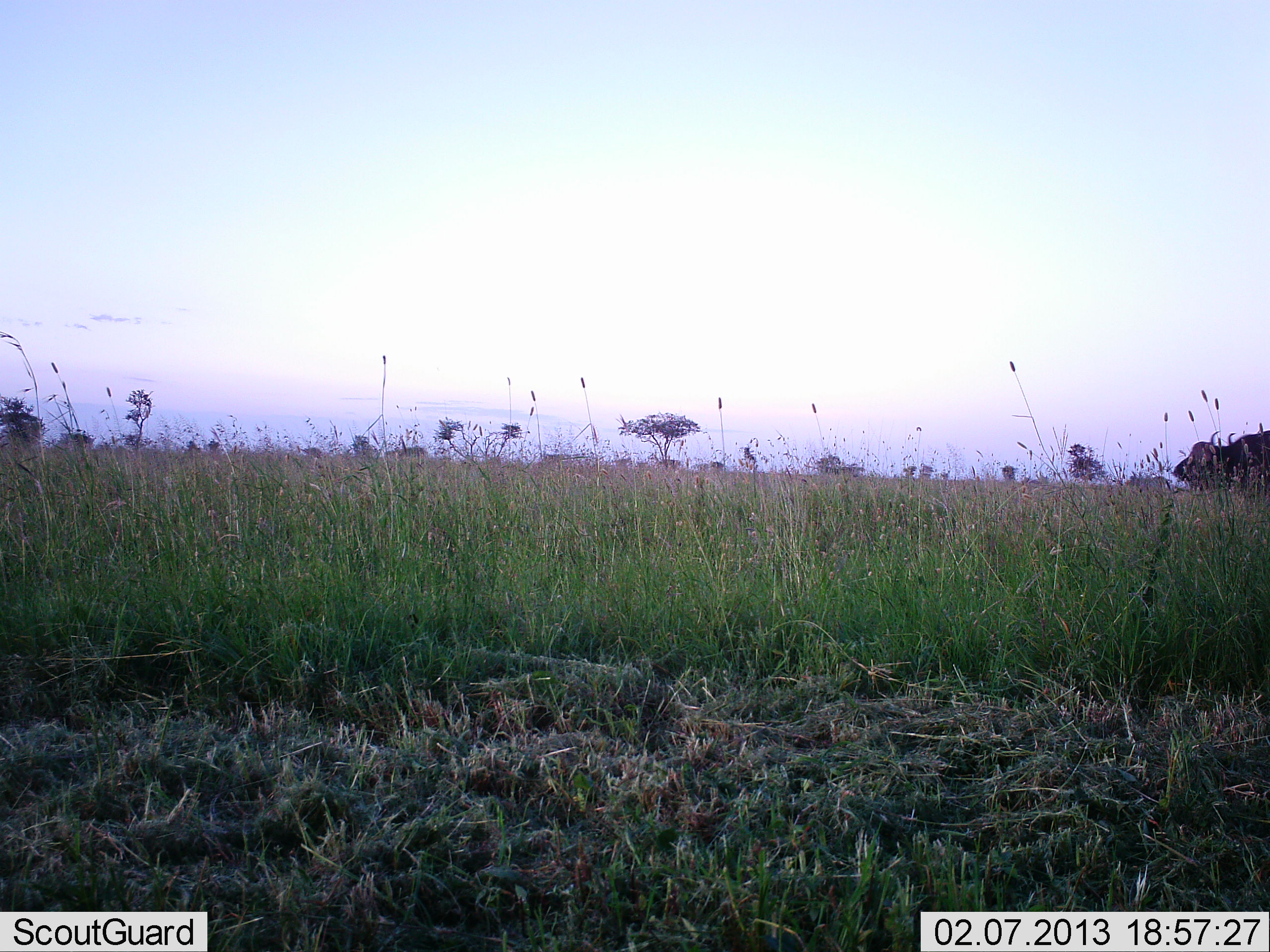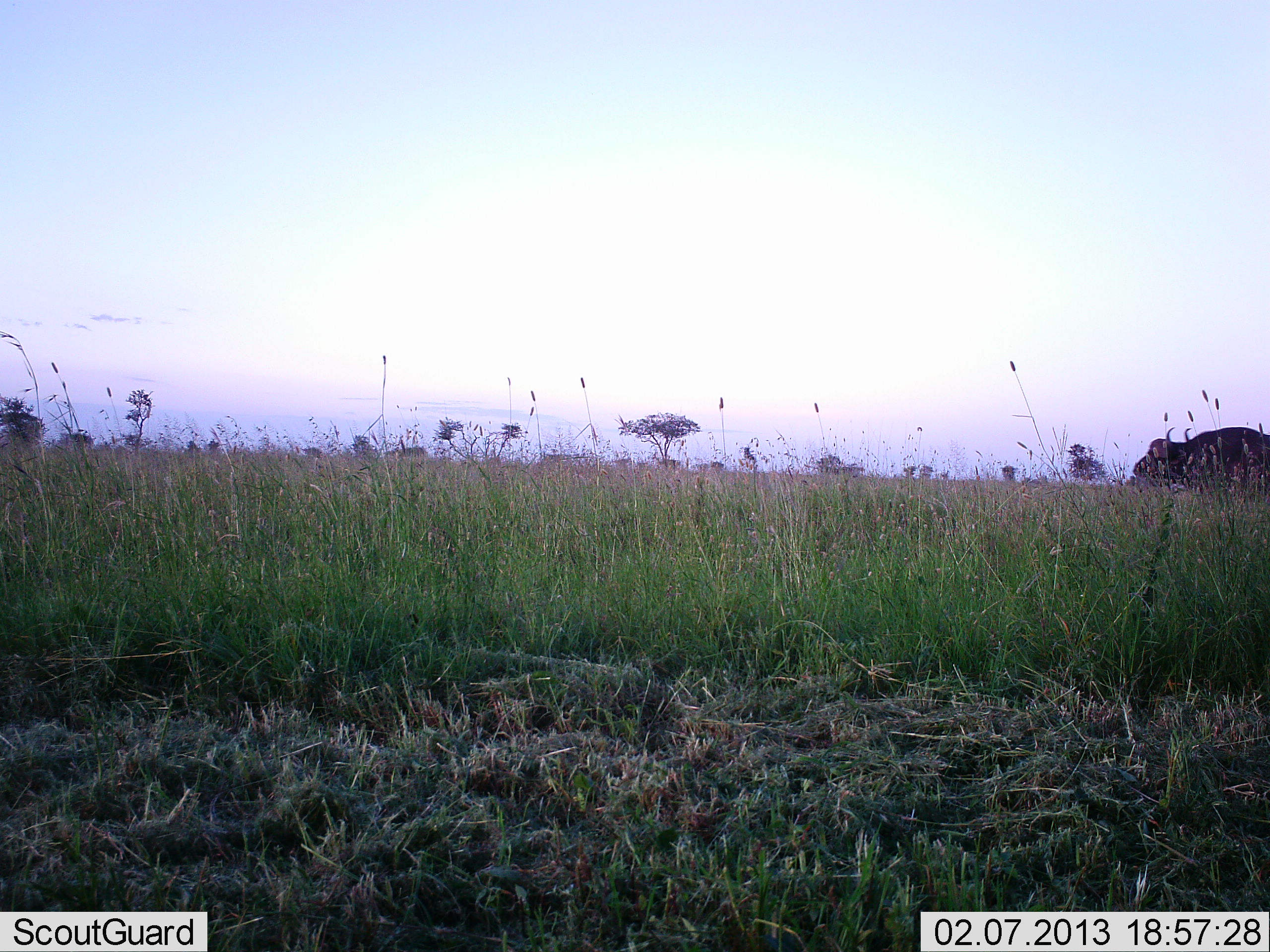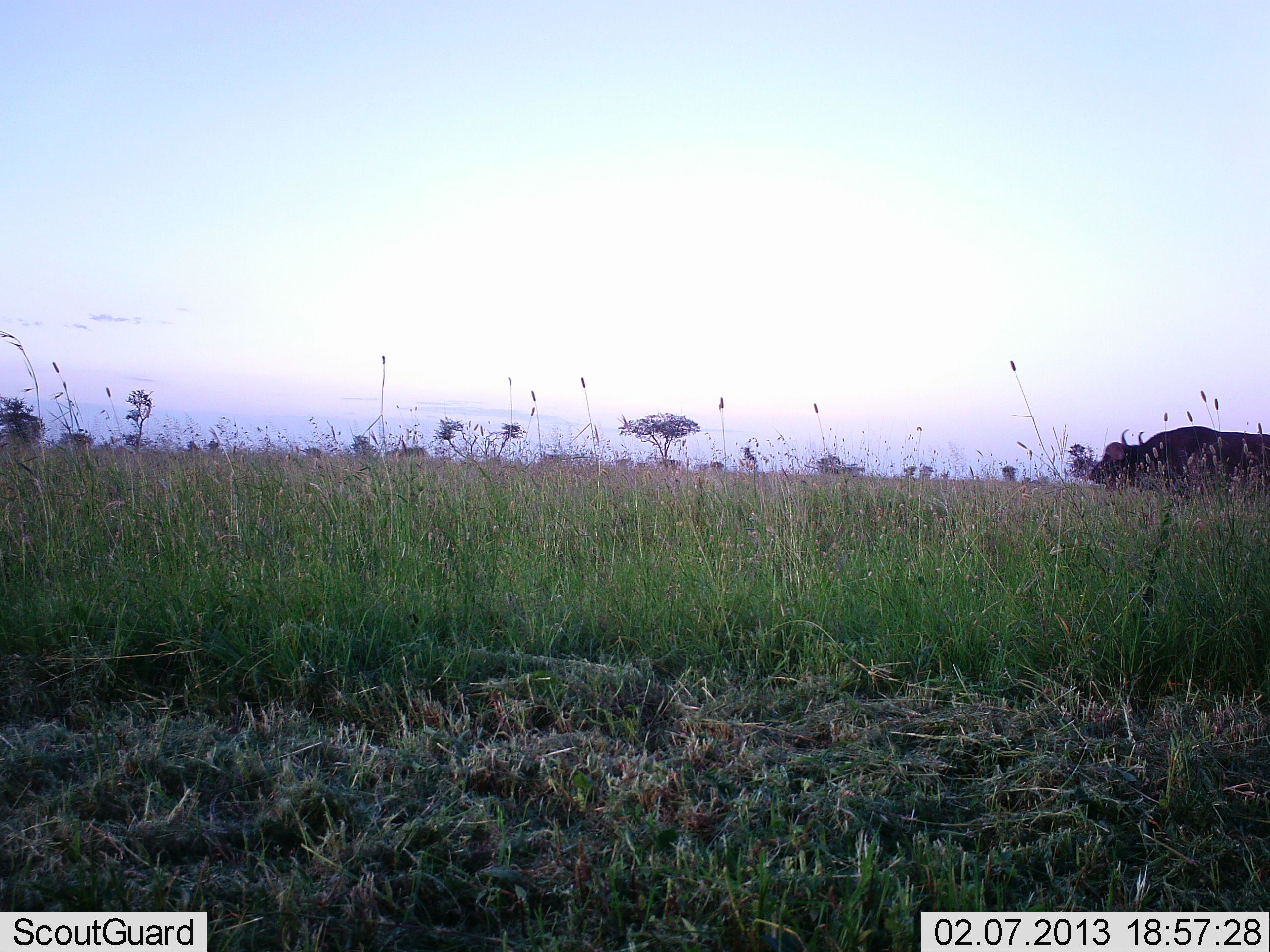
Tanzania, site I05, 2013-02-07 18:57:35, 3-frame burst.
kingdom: Animalia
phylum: Chordata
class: Mammalia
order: Artiodactyla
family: Bovidae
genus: Syncerus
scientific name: Syncerus caffer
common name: cape buffalo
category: buffalo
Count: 1.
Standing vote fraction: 10%.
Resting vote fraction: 0%.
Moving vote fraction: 95%.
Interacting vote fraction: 0%.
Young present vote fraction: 0%.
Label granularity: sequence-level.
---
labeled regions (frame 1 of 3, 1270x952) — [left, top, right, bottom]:
animal: [1174, 430, 1270, 497]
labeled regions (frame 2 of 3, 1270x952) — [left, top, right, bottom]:
animal: [1133, 428, 1270, 497]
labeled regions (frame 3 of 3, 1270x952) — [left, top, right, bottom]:
animal: [1089, 425, 1270, 496]